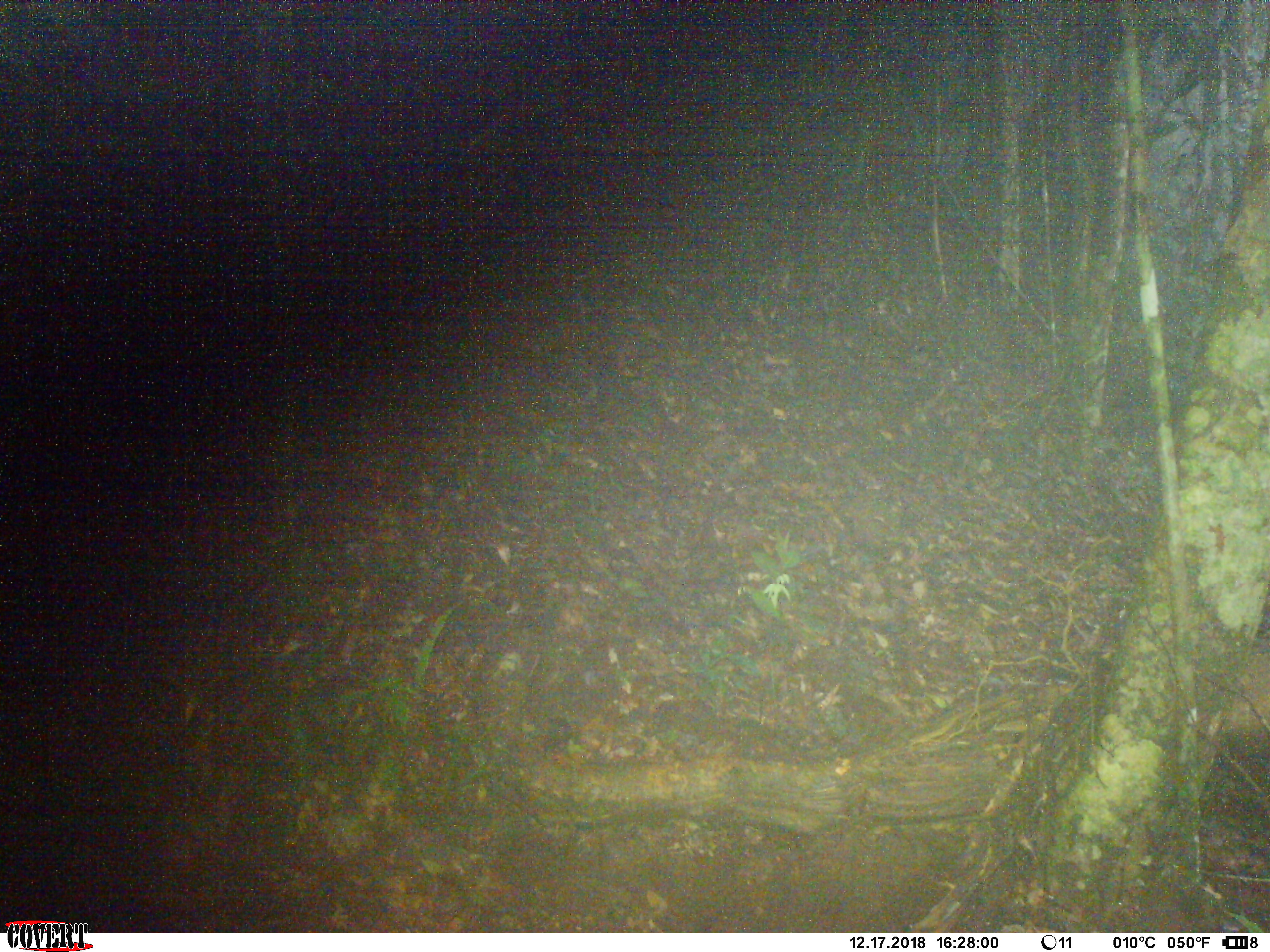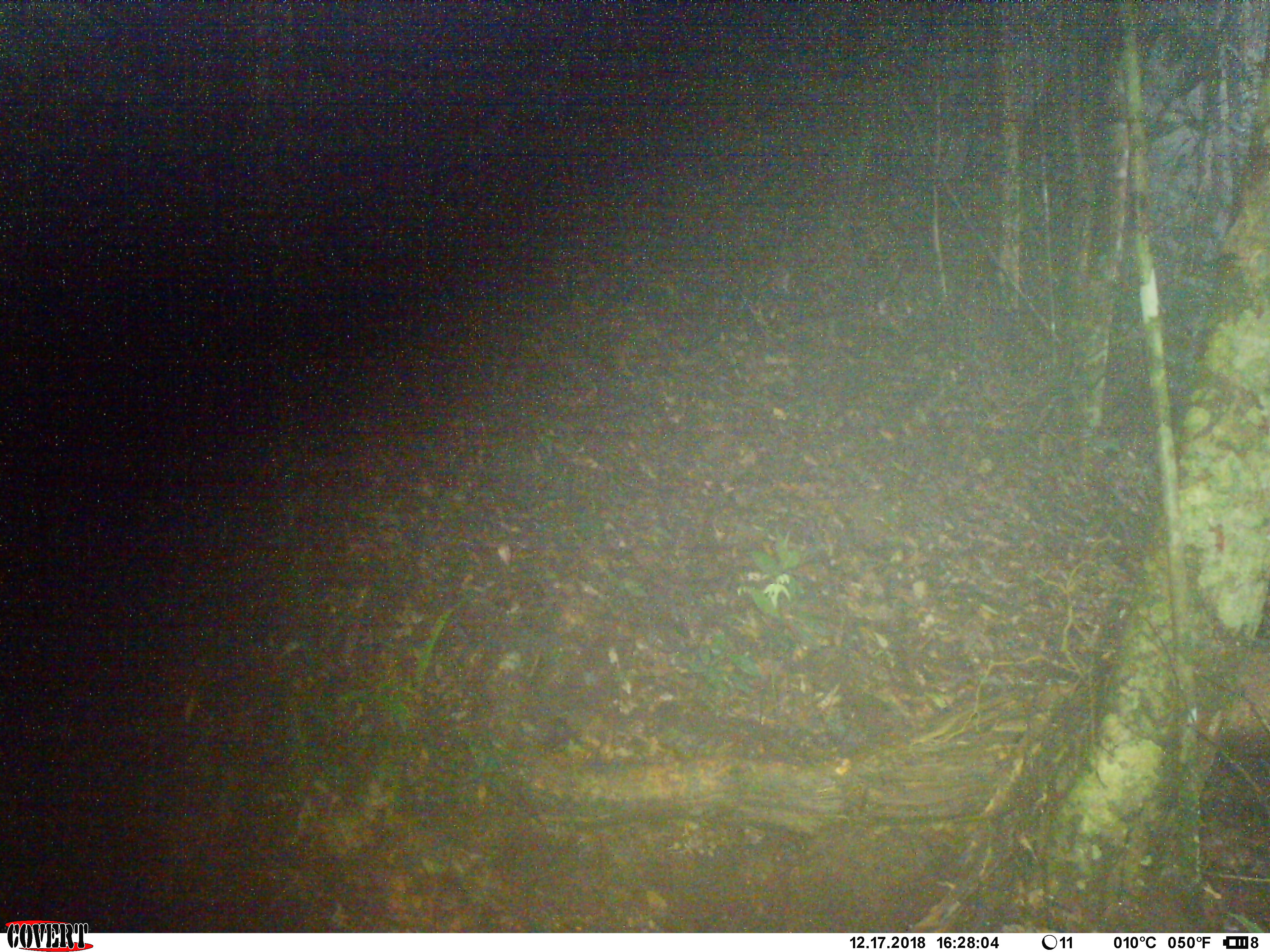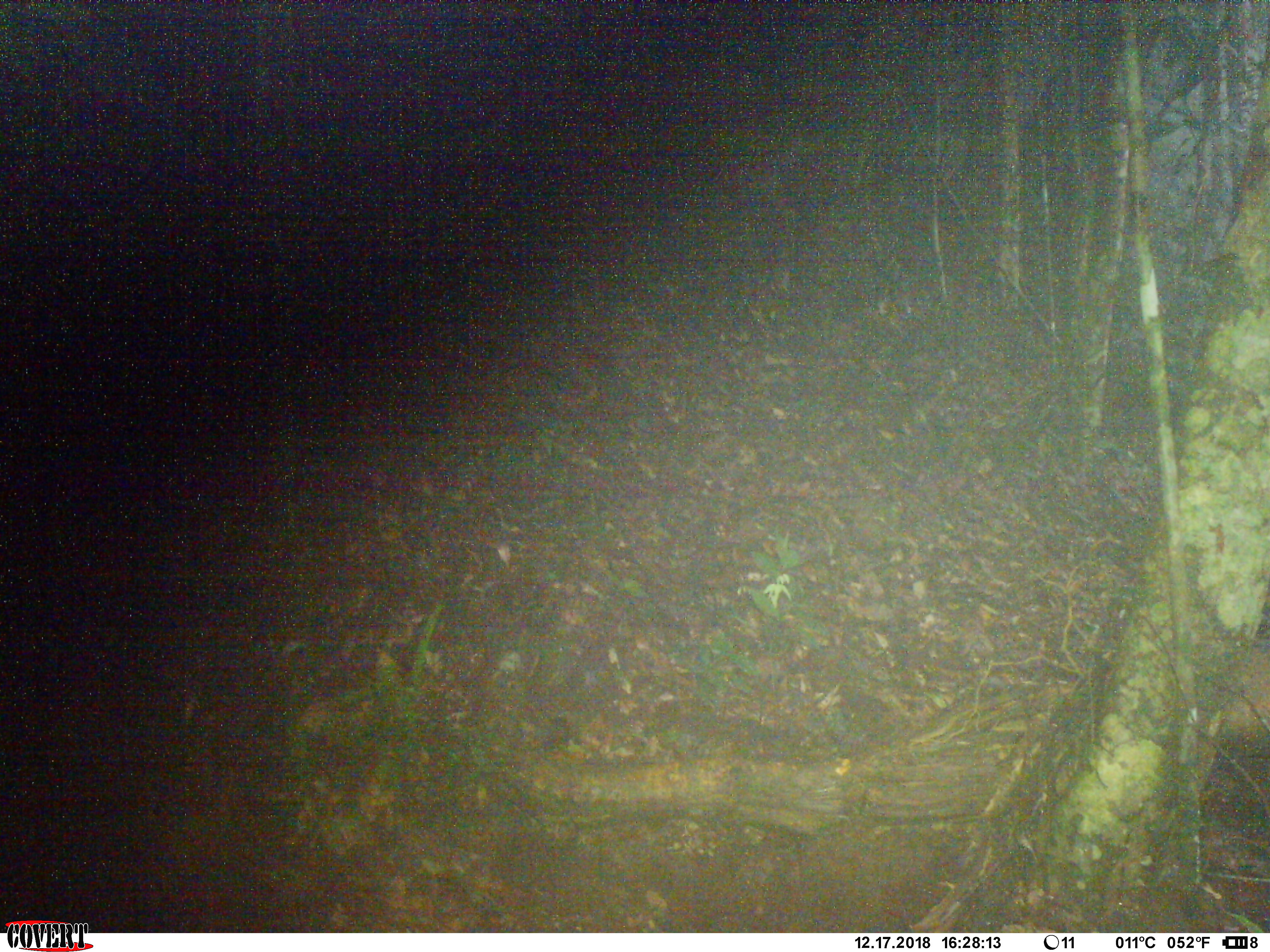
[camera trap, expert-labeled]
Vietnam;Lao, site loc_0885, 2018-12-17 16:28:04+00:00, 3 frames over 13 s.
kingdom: Animalia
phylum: Chordata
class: Mammalia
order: Artiodactyla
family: Cervidae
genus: Muntiacus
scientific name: Muntiacus rooseveltorum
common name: roosevelt's muntjac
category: roosevelts muntjac group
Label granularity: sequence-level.